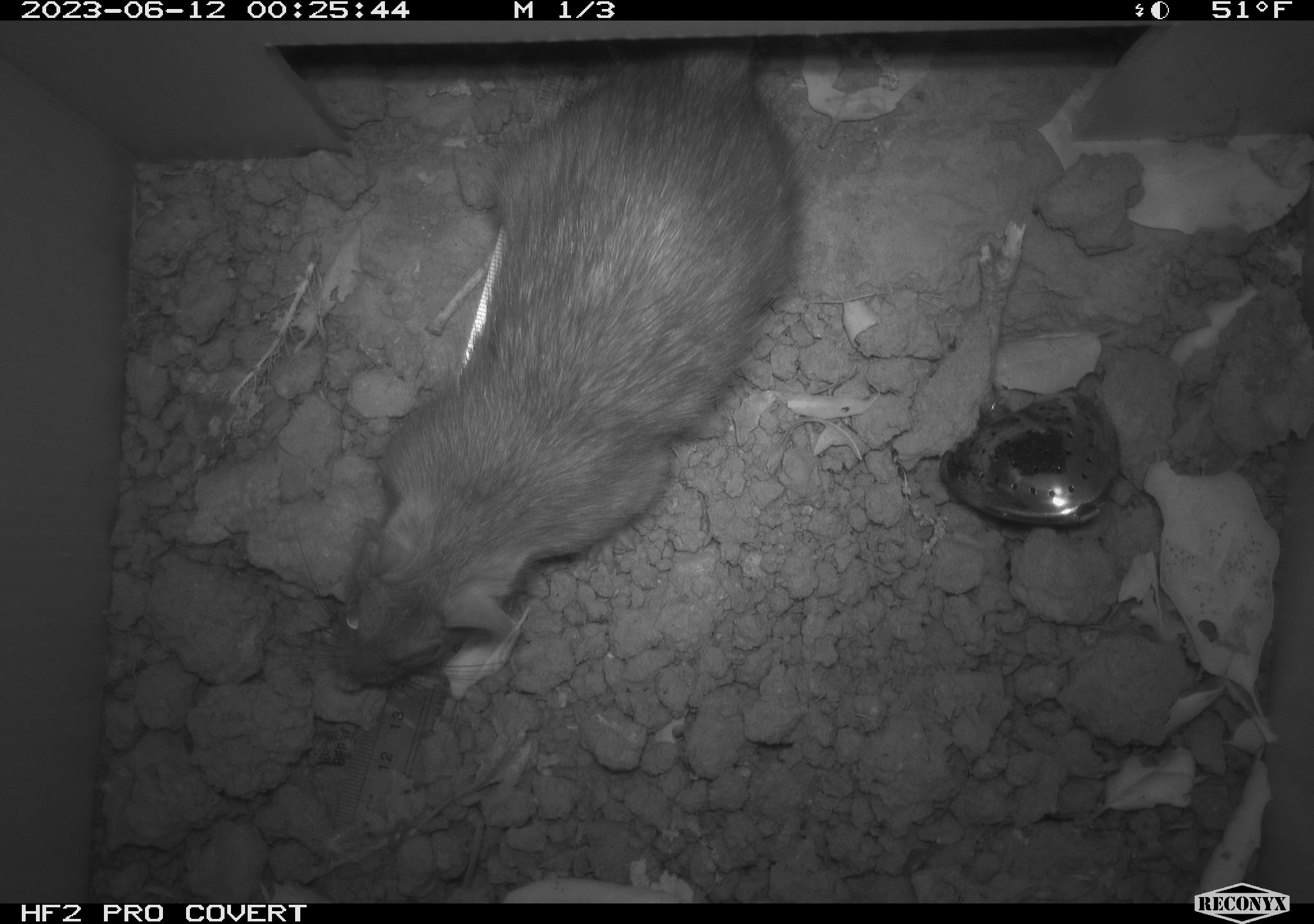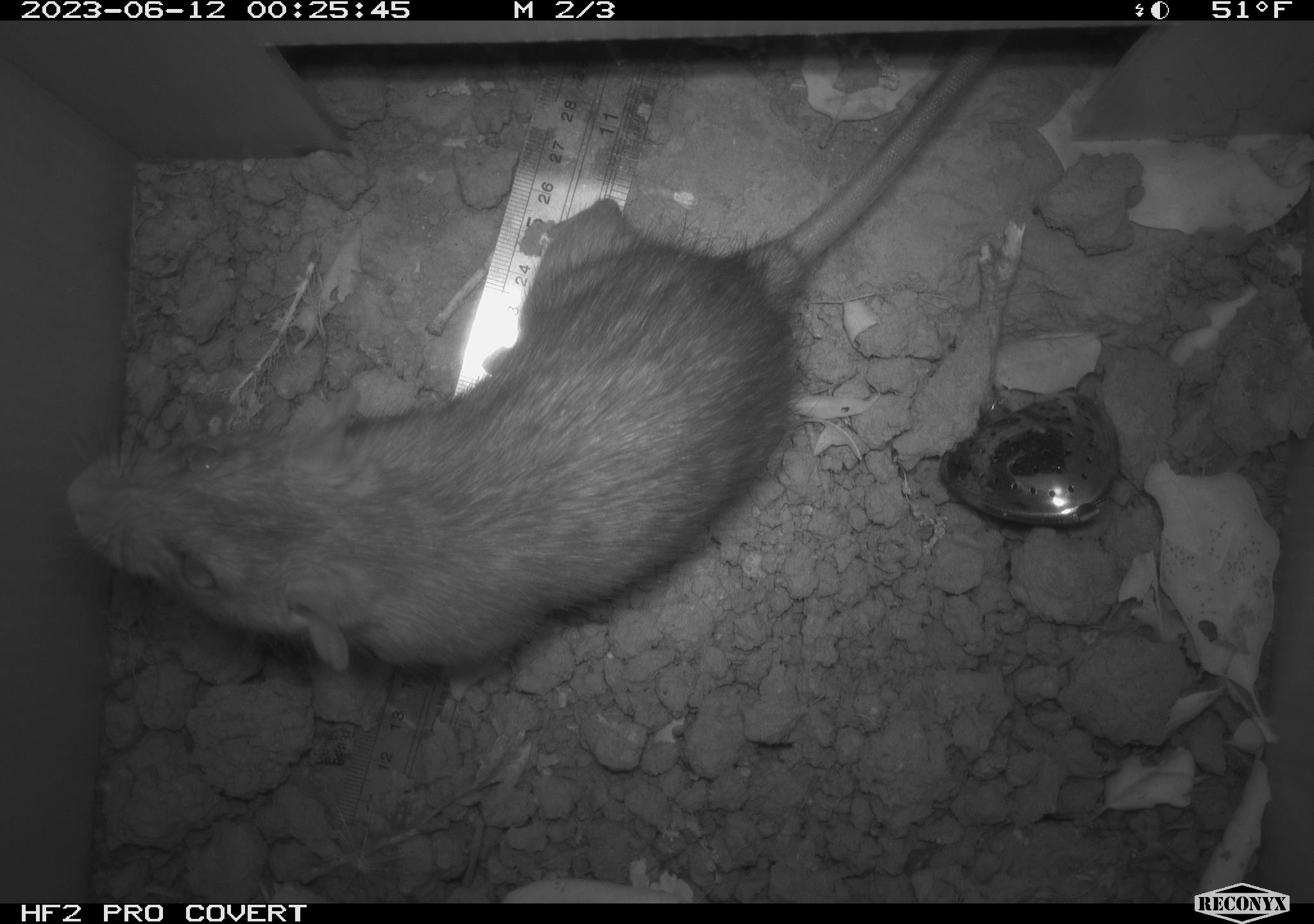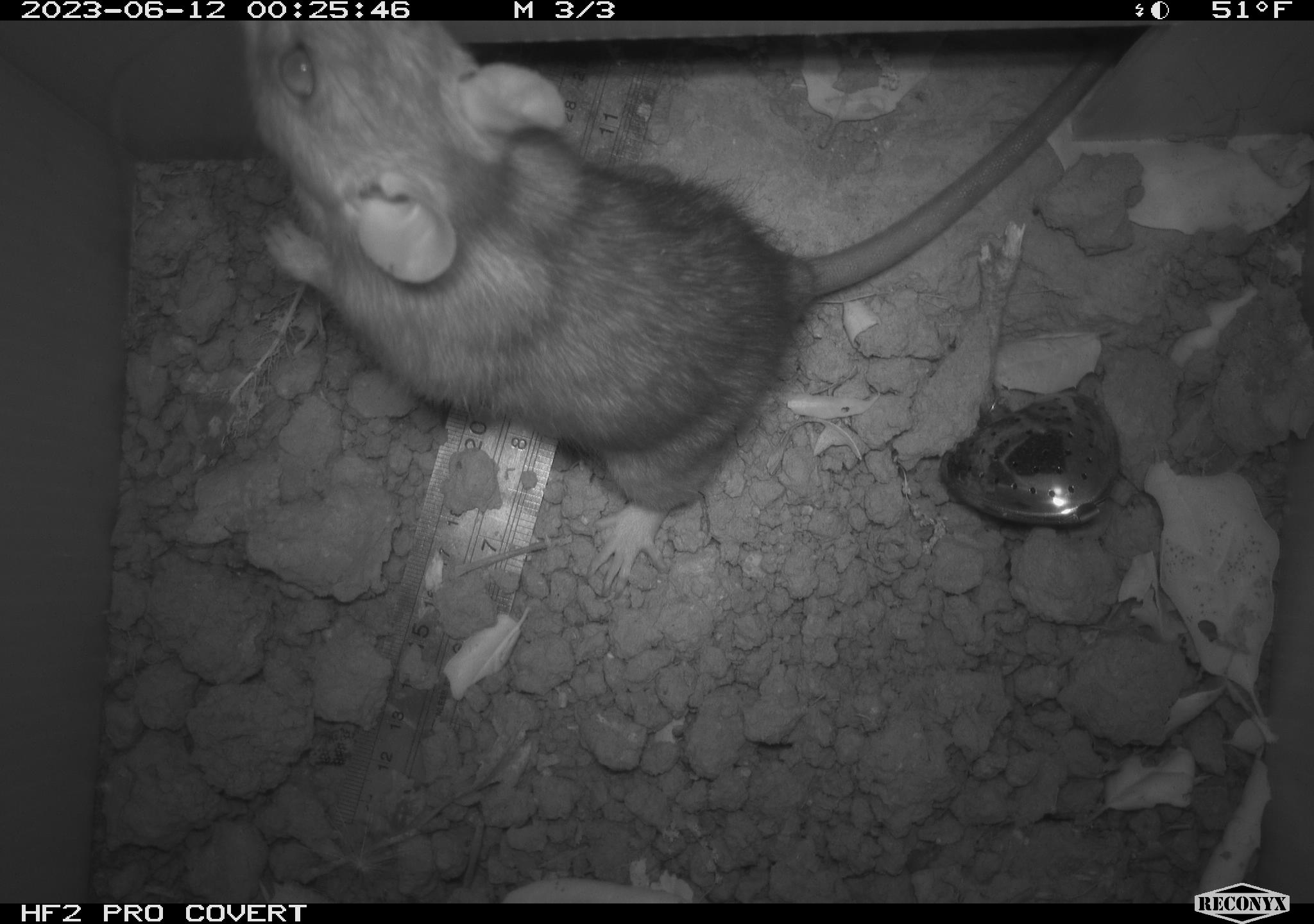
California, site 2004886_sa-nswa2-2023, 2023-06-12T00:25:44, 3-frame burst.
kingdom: Animalia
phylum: Chordata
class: Mammalia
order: Rodentia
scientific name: Rodentia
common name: woodrat or rat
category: woodrat or rat species